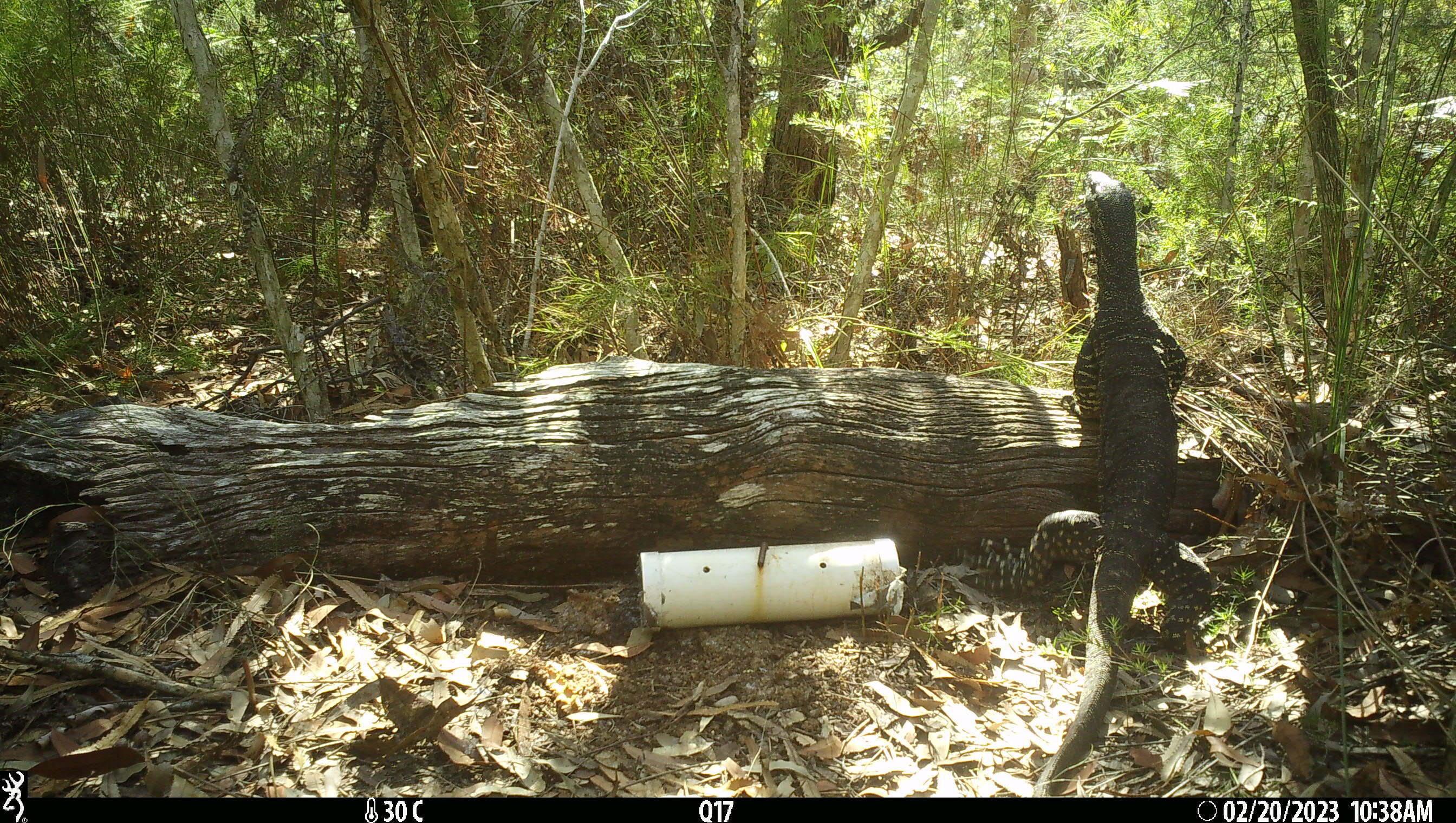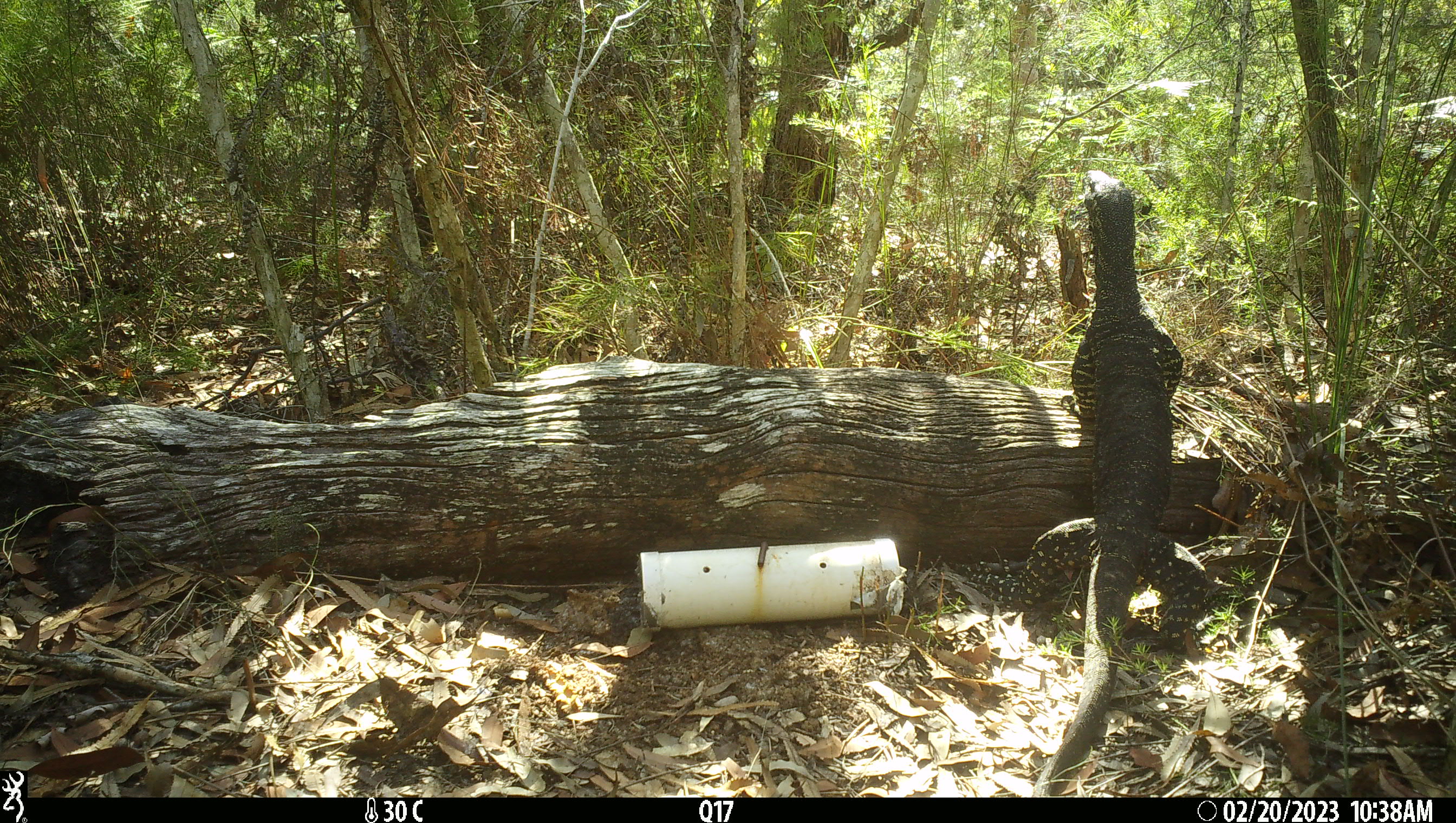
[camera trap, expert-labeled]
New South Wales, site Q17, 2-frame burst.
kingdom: Animalia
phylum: Chordata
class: Reptilia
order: Squamata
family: Varanidae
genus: Varanus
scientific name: Varanus varius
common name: lace monitor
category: goanna